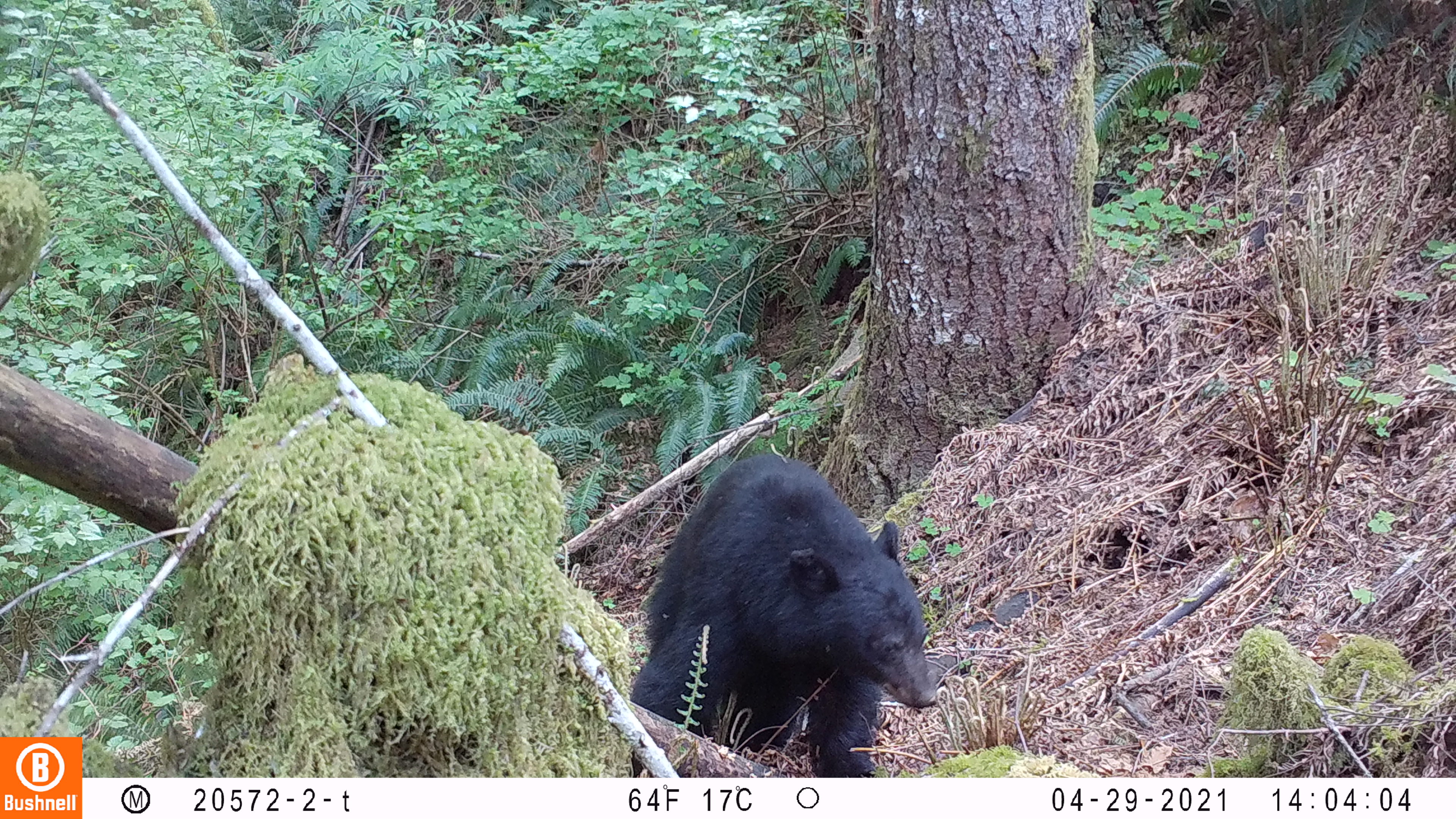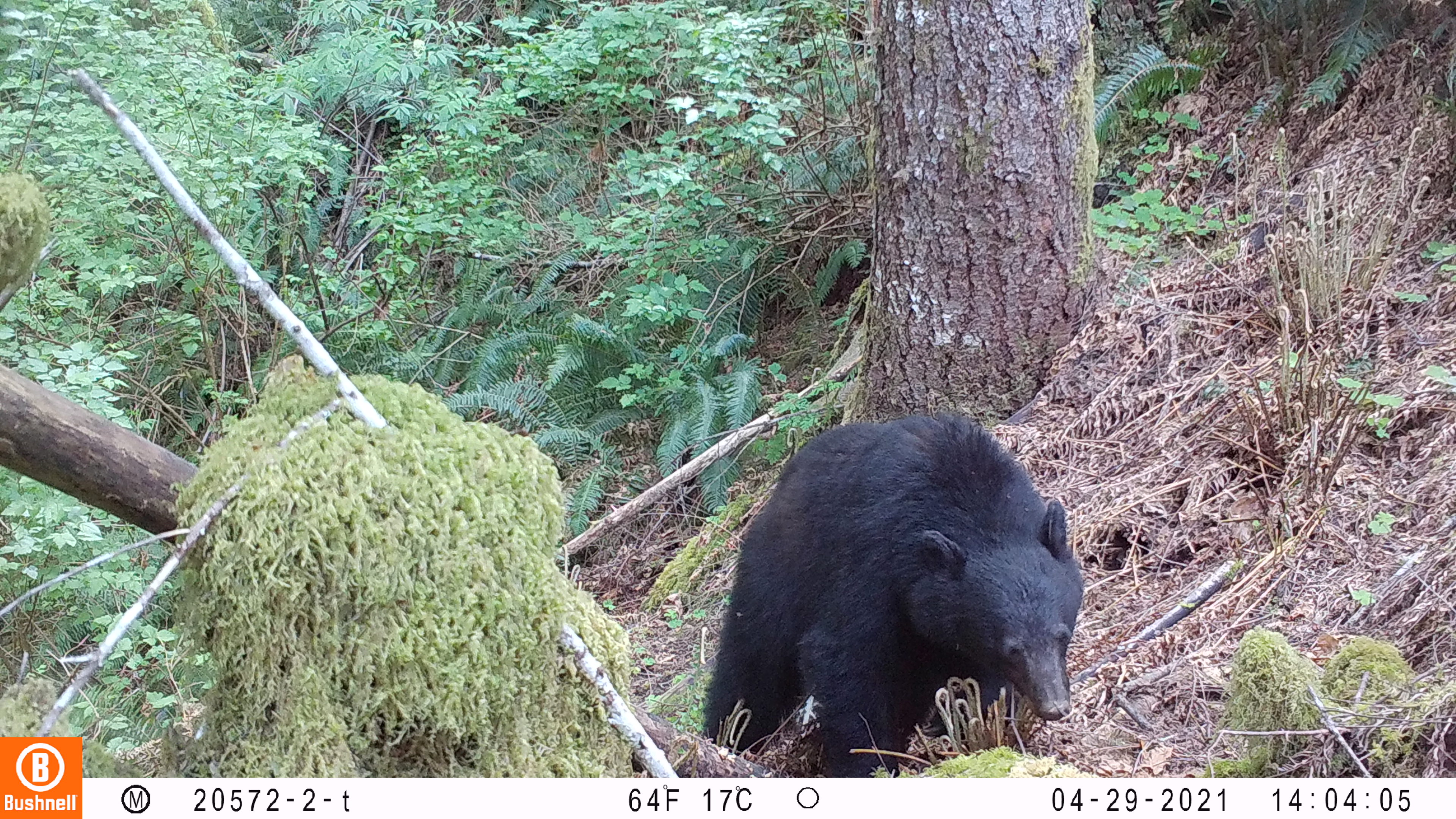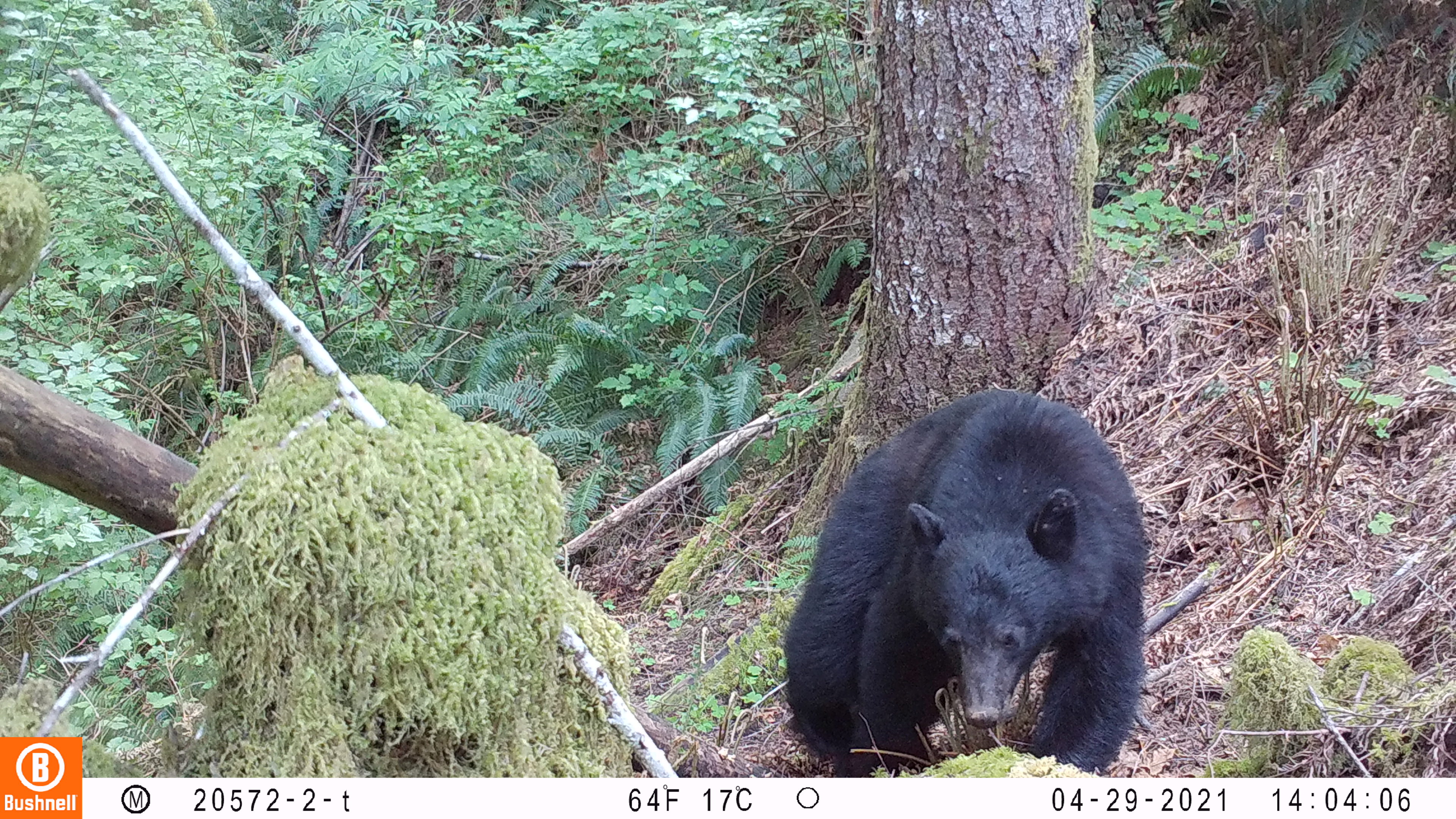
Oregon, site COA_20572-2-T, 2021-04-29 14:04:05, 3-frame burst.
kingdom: Animalia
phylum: Chordata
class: Mammalia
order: Carnivora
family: Ursidae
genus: Ursus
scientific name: Ursus americanus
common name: american black bear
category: black bear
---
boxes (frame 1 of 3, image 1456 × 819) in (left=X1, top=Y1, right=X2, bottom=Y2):
black bear: (left=618, top=437, right=951, bottom=772)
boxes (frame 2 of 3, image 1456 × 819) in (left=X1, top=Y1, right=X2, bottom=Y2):
black bear: (left=700, top=402, right=1093, bottom=772)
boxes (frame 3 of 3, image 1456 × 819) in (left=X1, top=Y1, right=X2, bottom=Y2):
black bear: (left=787, top=376, right=1152, bottom=772)